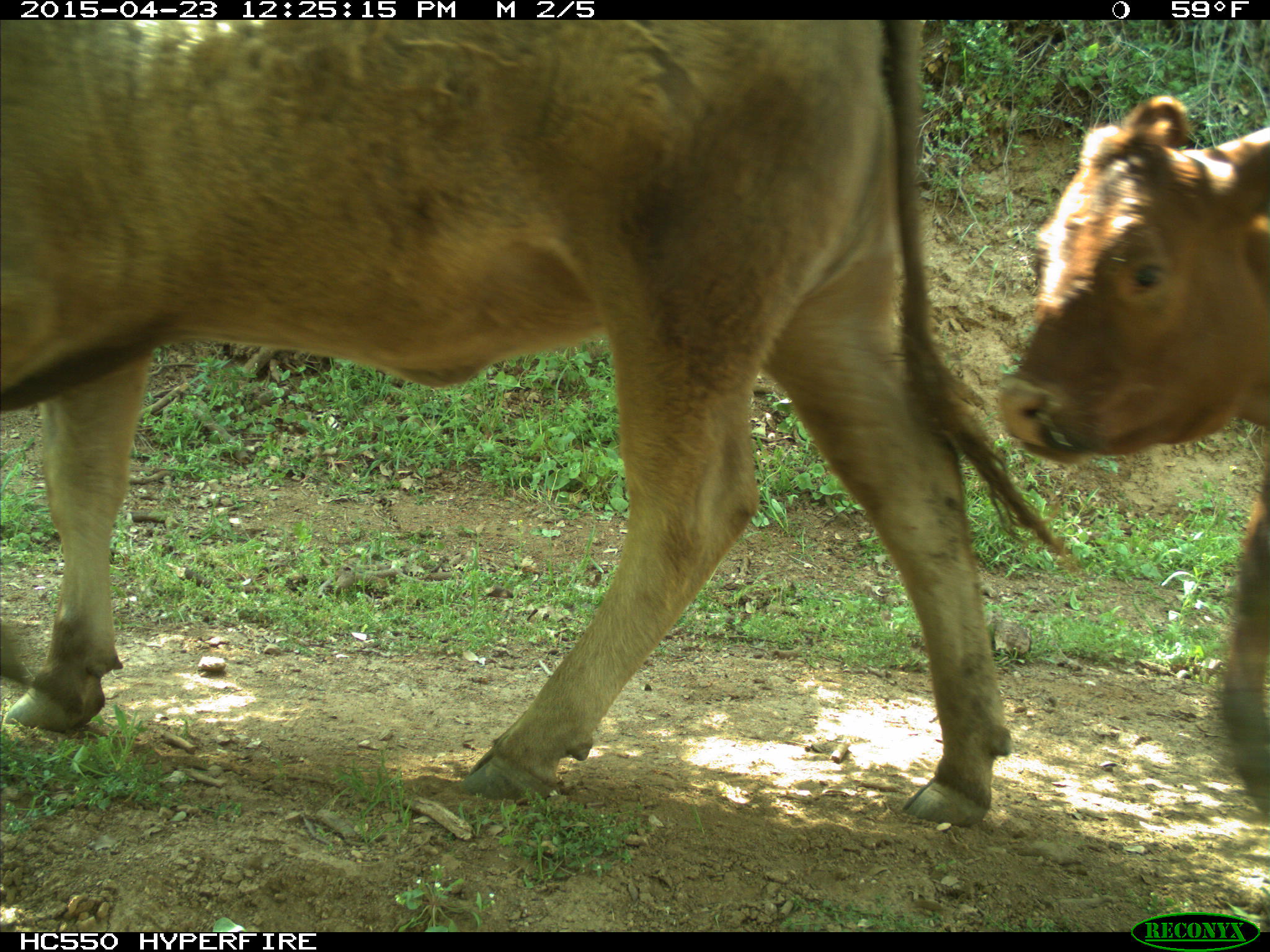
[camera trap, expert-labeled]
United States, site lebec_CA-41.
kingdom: Animalia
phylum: Chordata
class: Mammalia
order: Artiodactyla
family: Bovidae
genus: Bos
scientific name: Bos taurus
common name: domestic cow